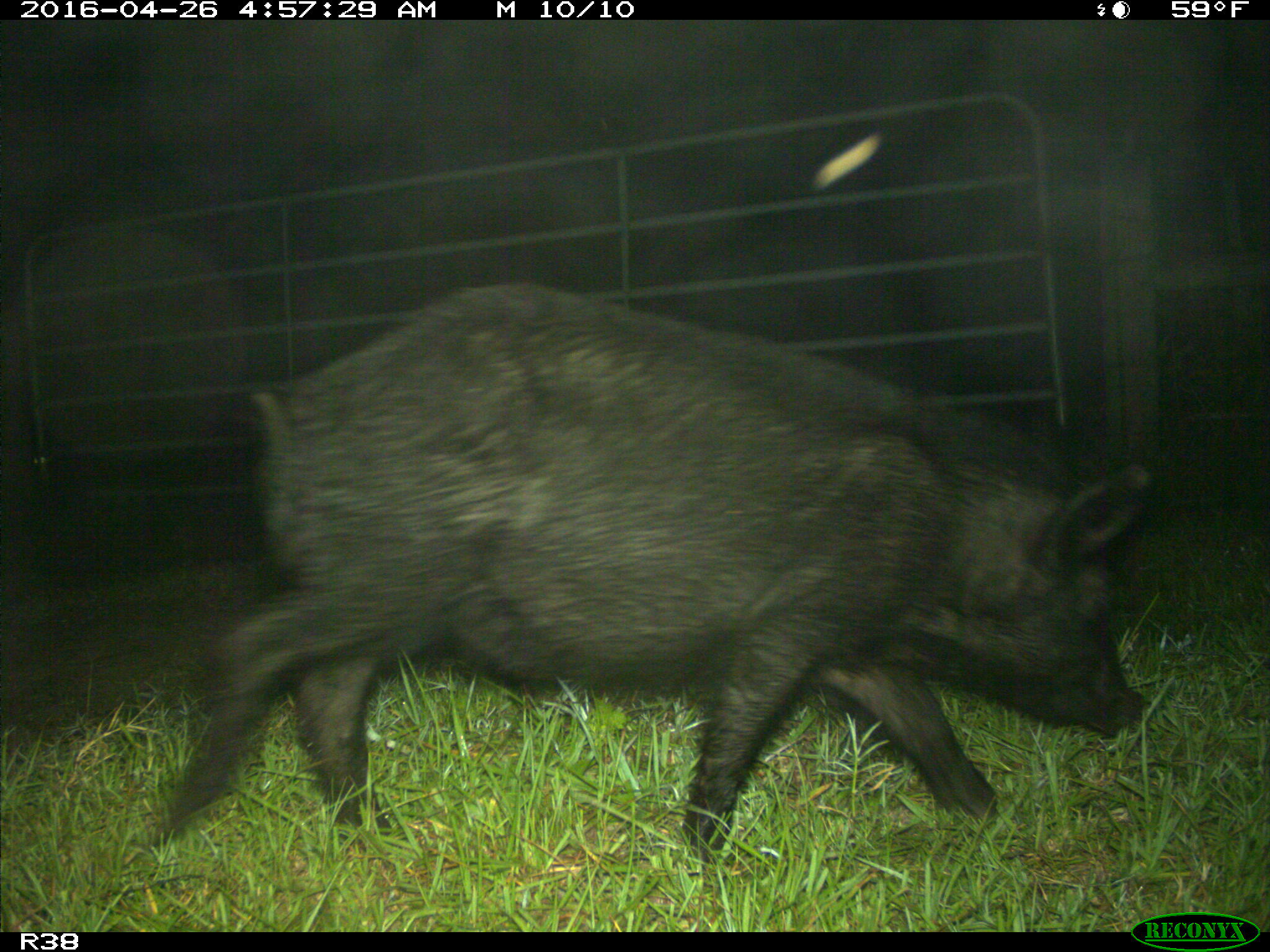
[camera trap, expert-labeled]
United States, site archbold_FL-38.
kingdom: Animalia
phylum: Chordata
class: Mammalia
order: Artiodactyla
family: Suidae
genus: Sus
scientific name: Sus scrofa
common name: wild boar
Sus scrofa (wild boar).